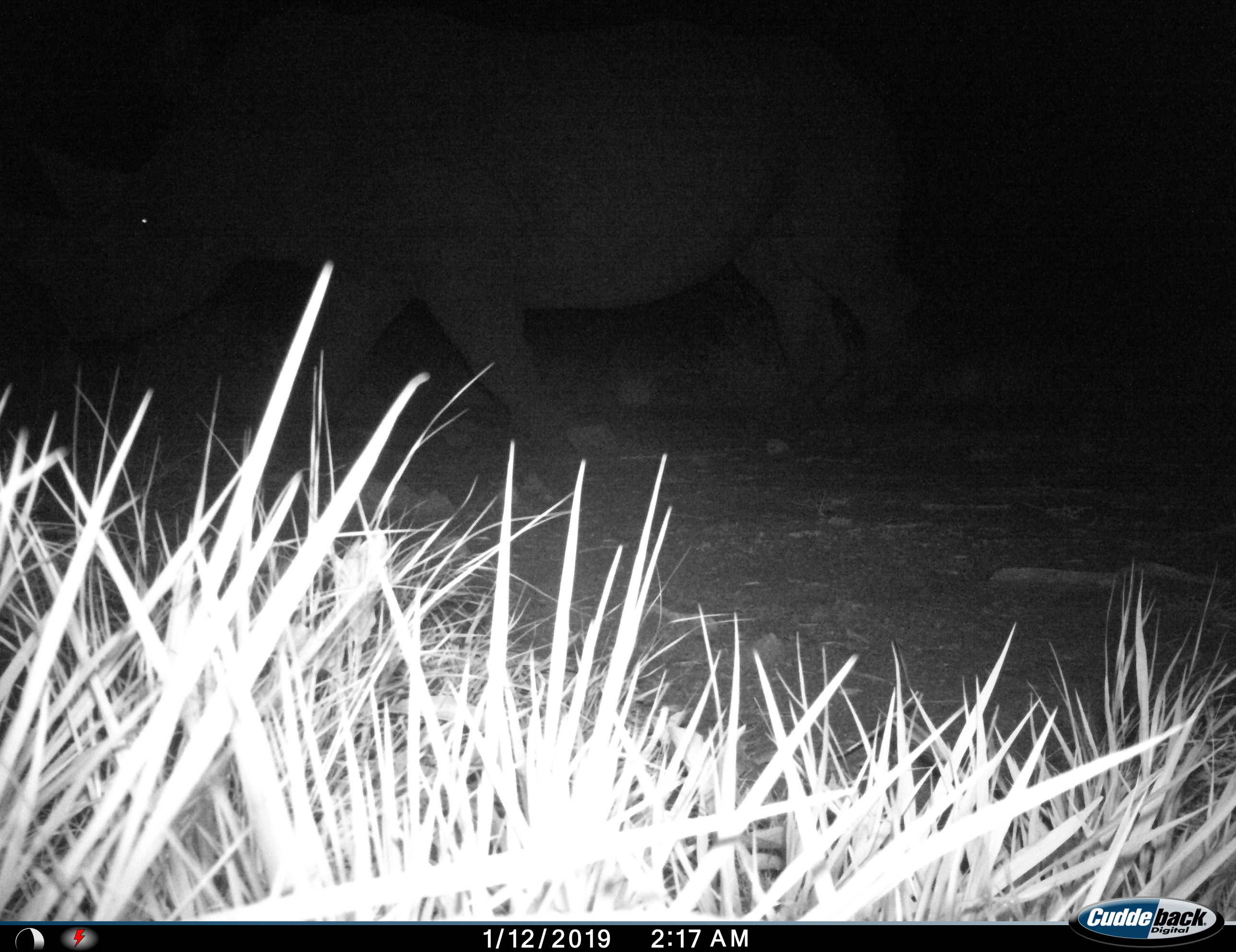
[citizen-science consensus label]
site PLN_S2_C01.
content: unidentified animal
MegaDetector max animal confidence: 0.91